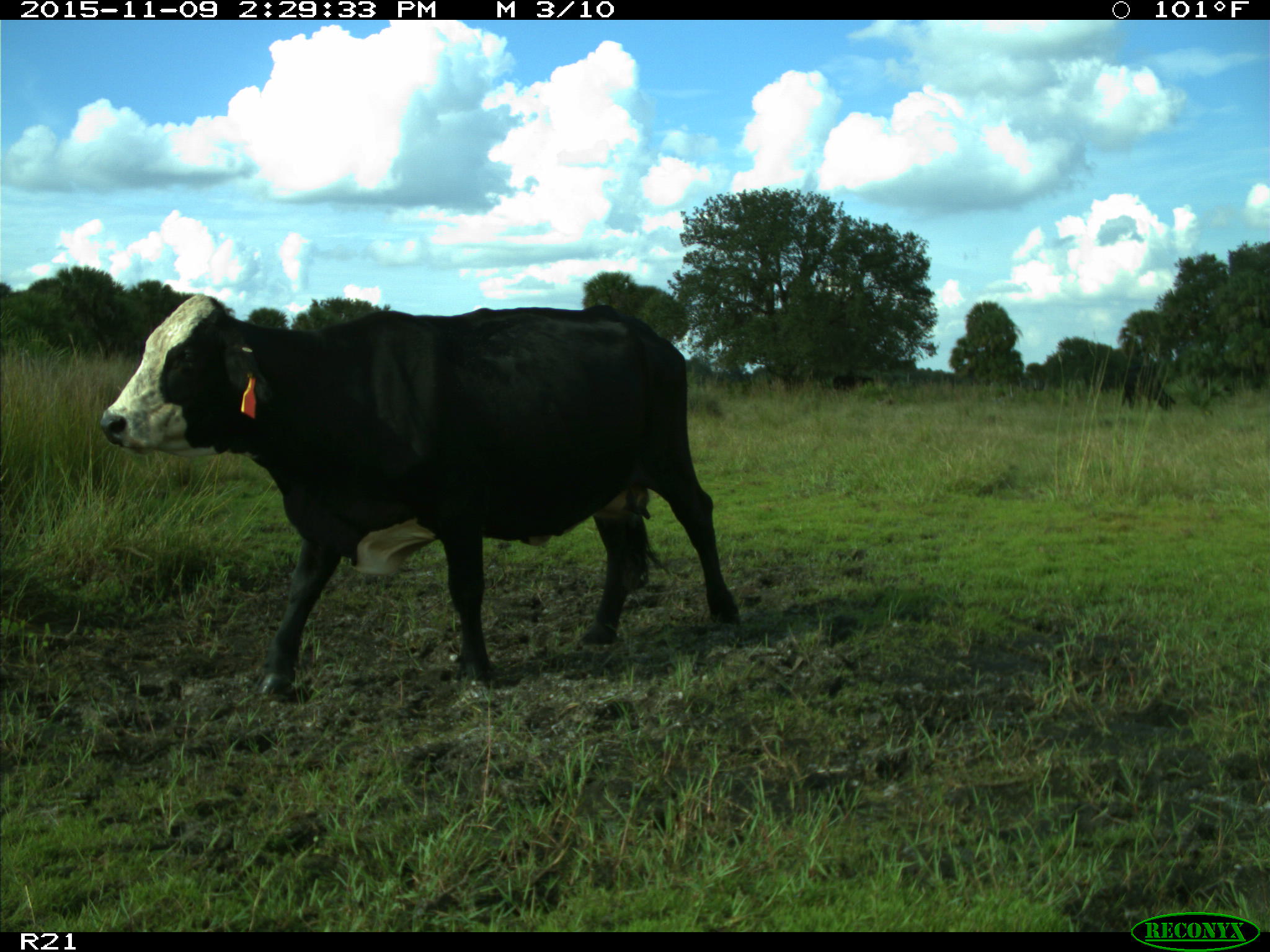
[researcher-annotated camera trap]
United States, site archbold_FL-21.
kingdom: Animalia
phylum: Chordata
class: Mammalia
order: Artiodactyla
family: Bovidae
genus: Bos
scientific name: Bos taurus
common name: domestic cow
Bos taurus (domestic cow).